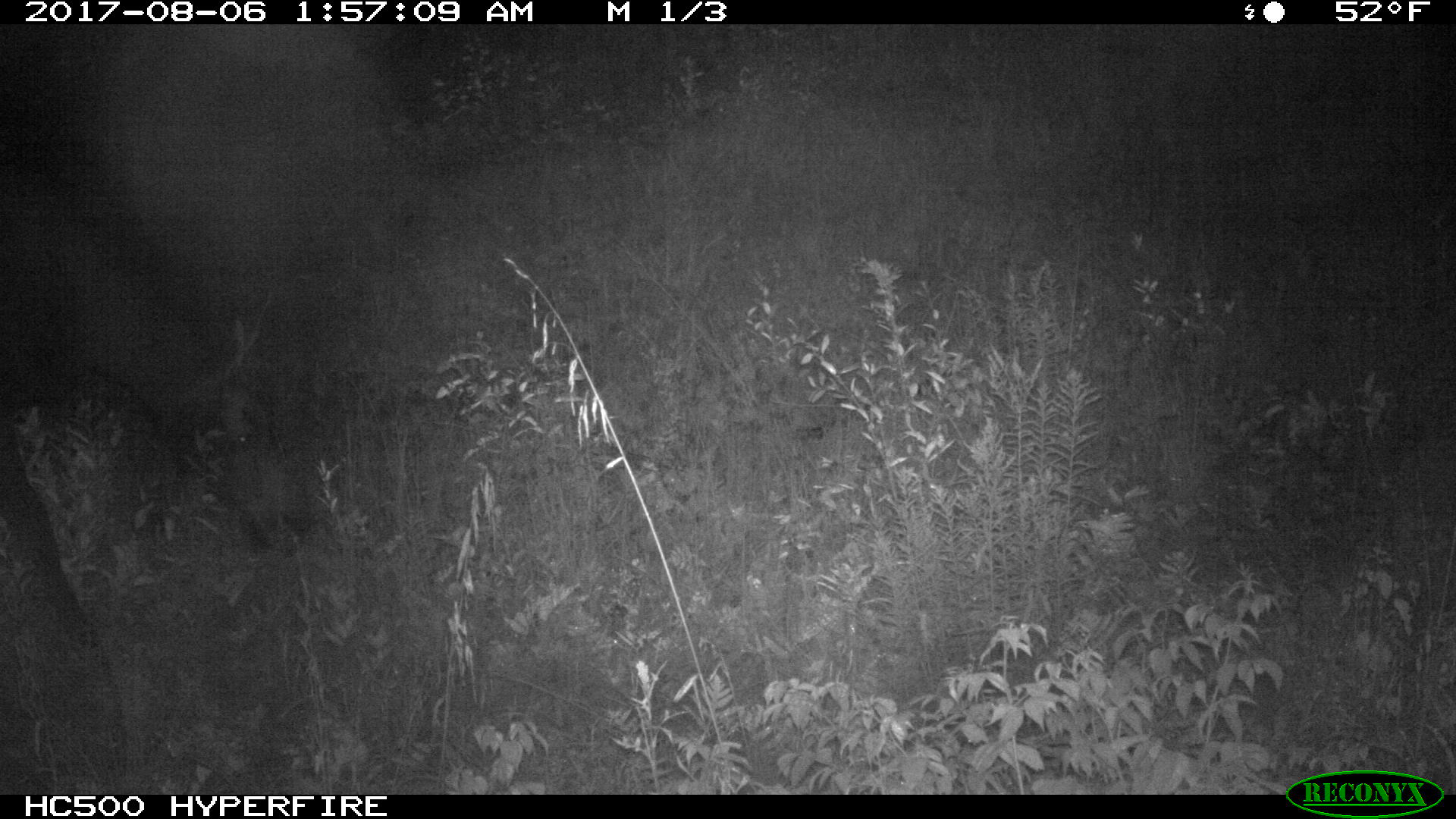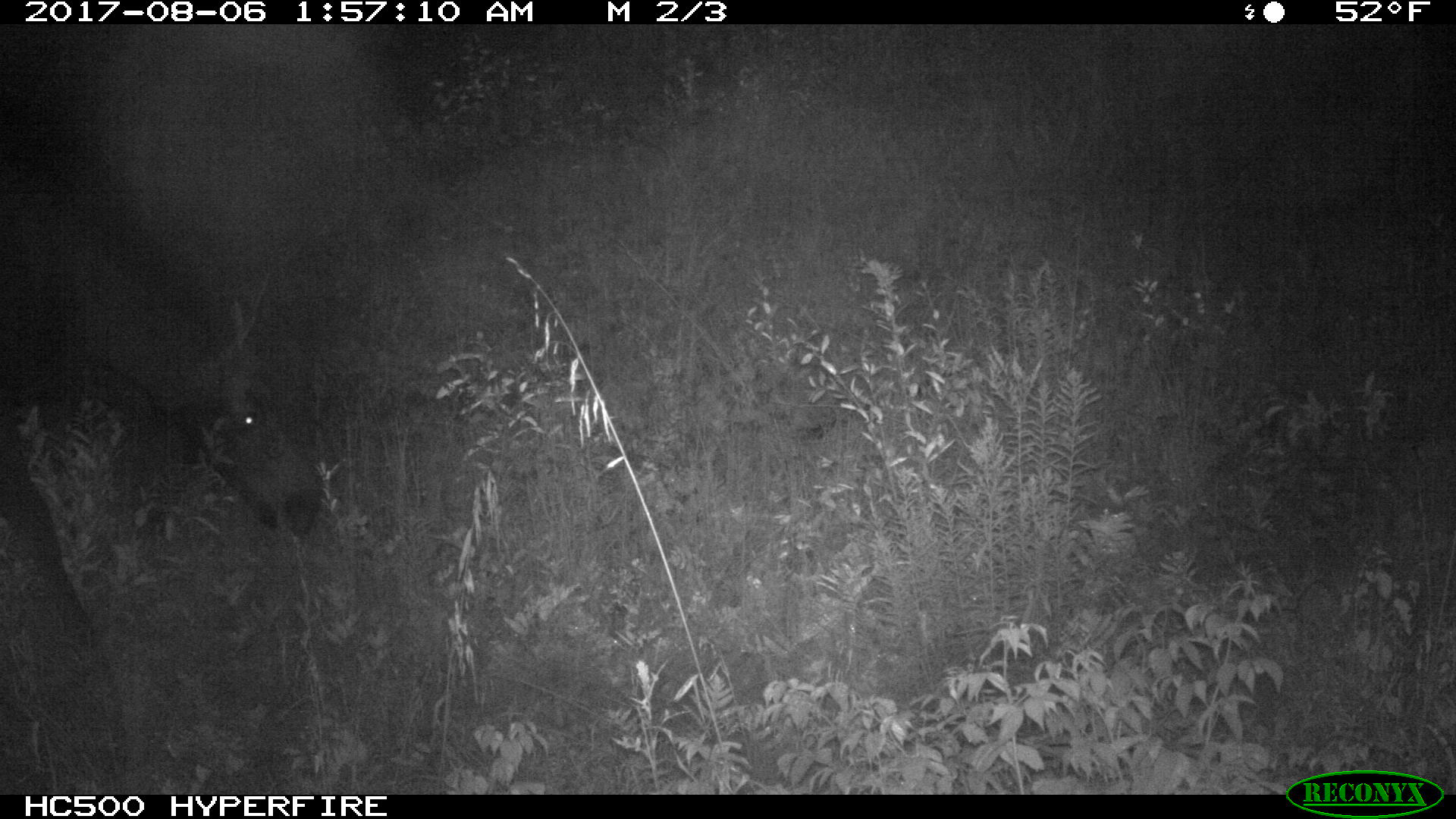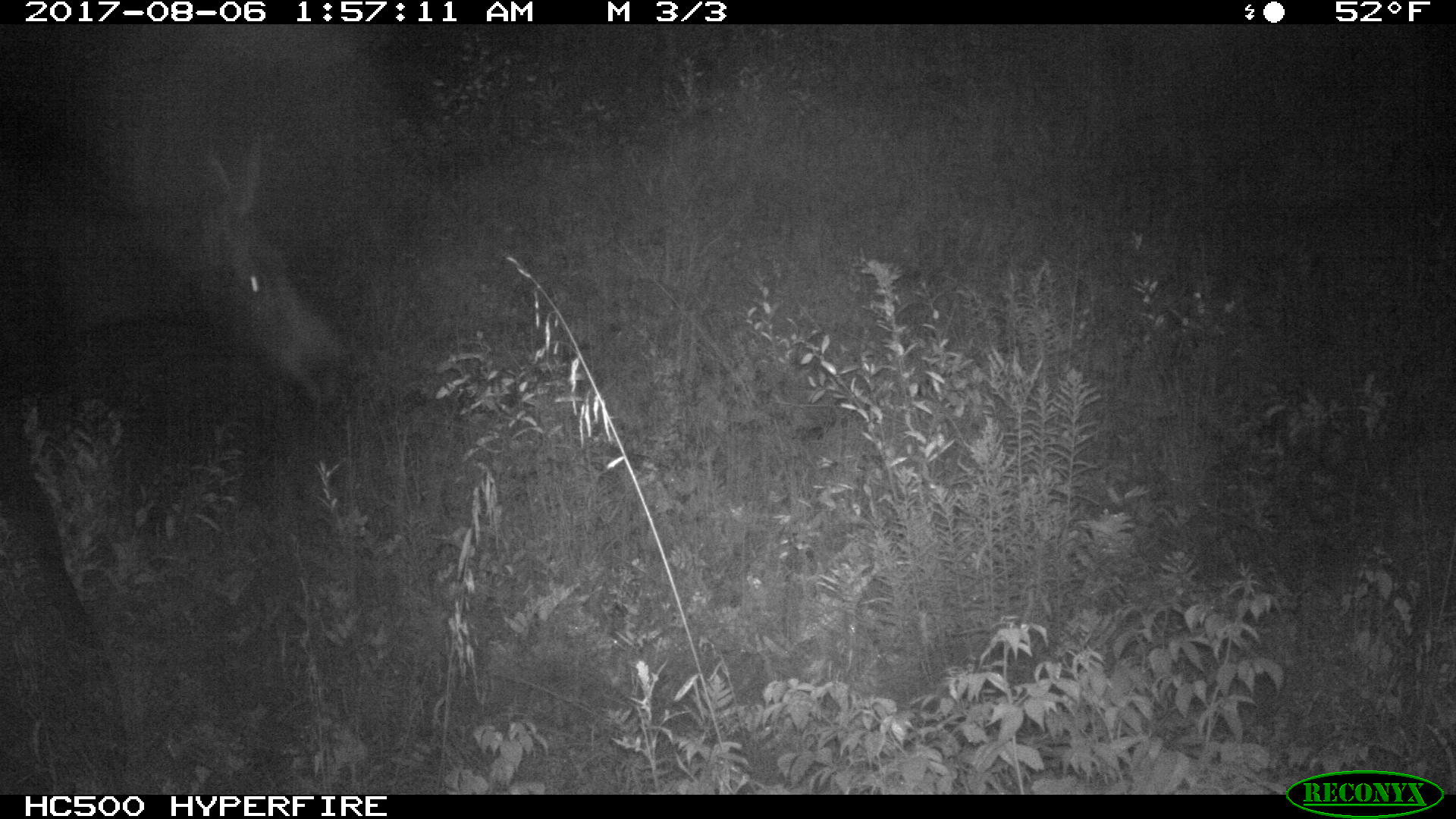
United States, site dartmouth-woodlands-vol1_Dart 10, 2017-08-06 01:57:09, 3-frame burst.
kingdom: Animalia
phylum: Chordata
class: Mammalia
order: Artiodactyla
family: Cervidae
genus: Alces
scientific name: Alces alces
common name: moose